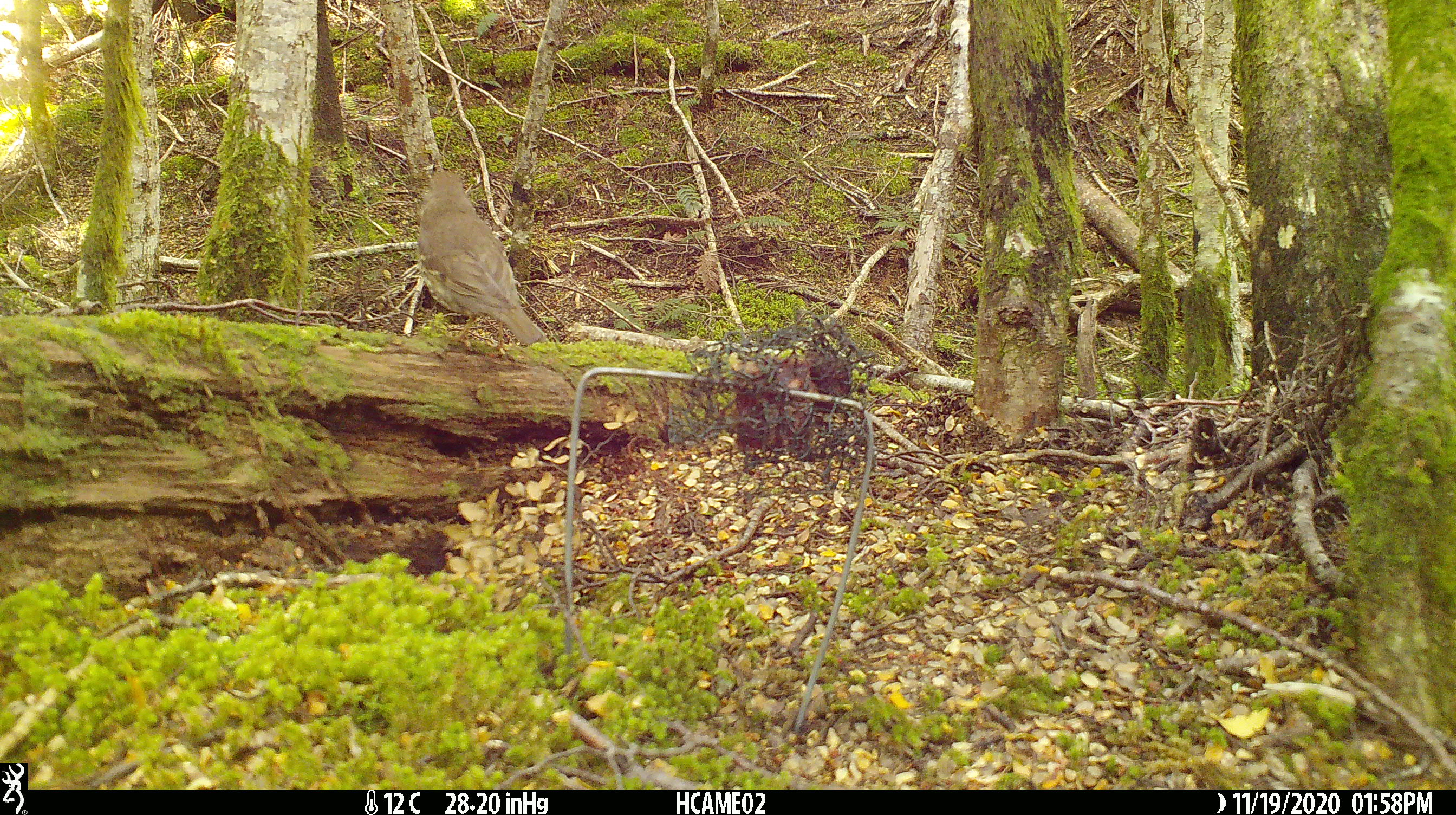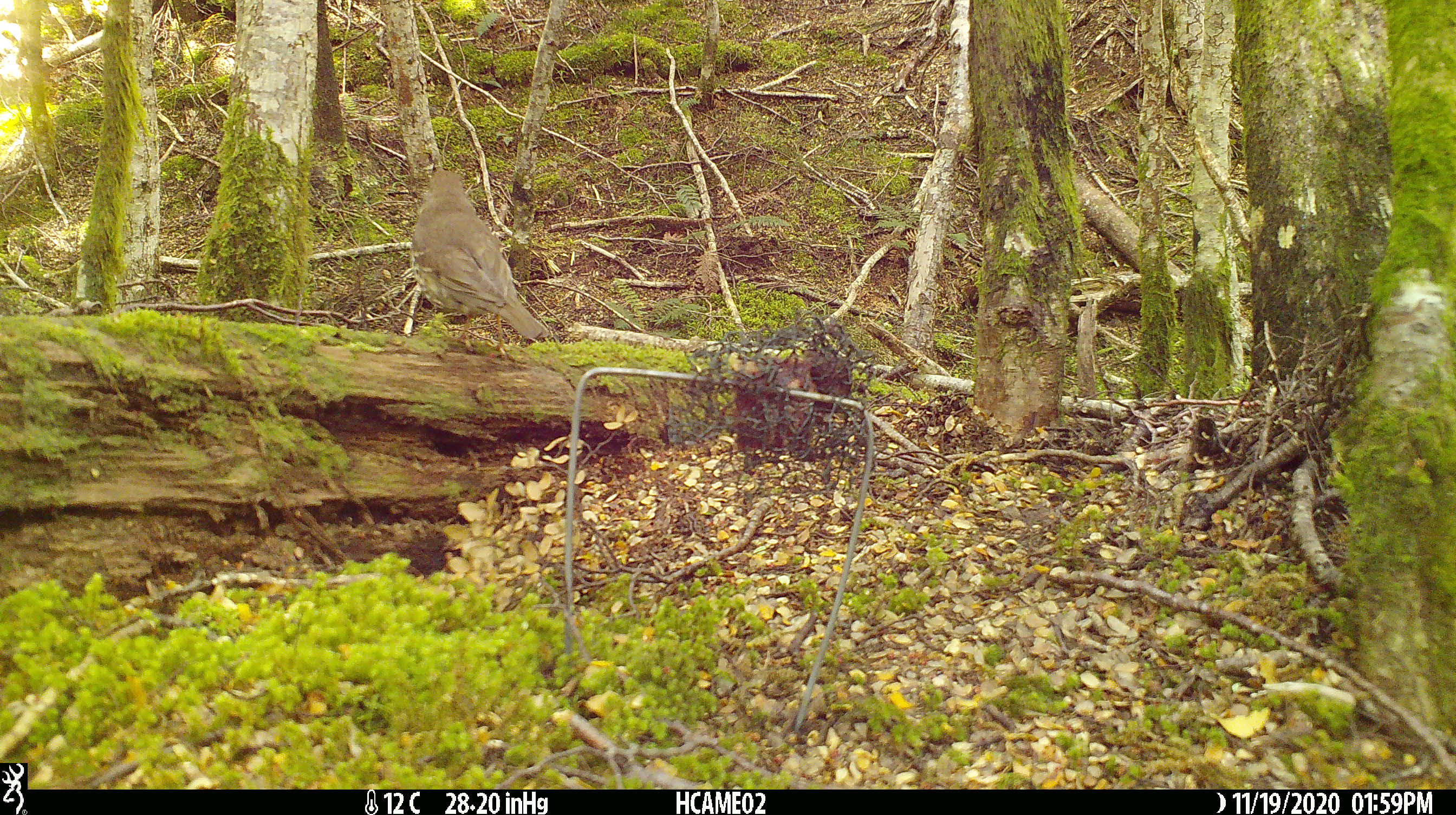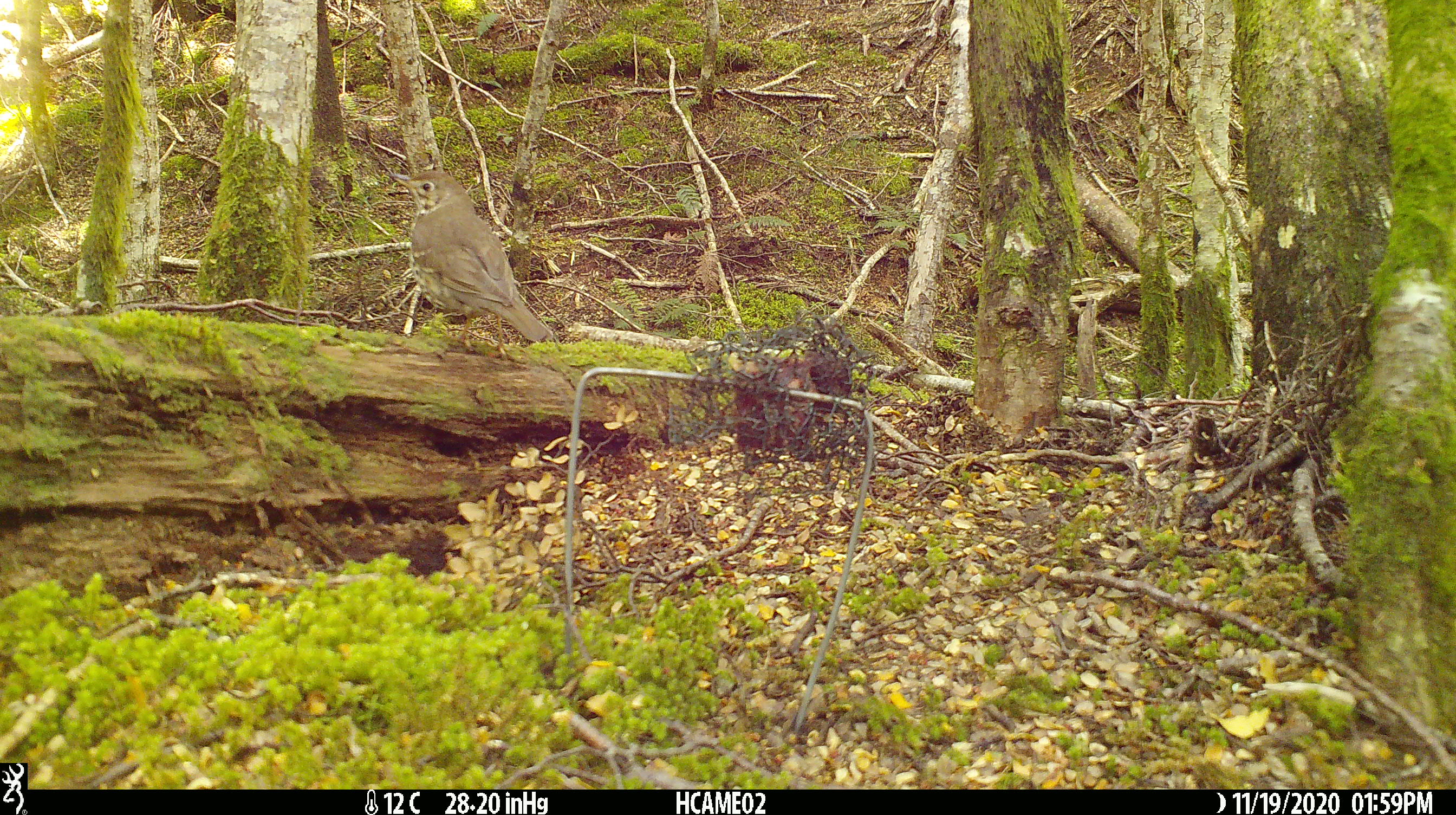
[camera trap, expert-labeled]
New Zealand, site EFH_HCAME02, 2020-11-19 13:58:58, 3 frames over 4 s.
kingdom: Animalia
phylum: Chordata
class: Aves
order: Passeriformes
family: Turdidae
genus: Turdus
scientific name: Turdus philomelos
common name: song thrush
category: thrush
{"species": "thrush (song thrush) (Turdus philomelos)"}